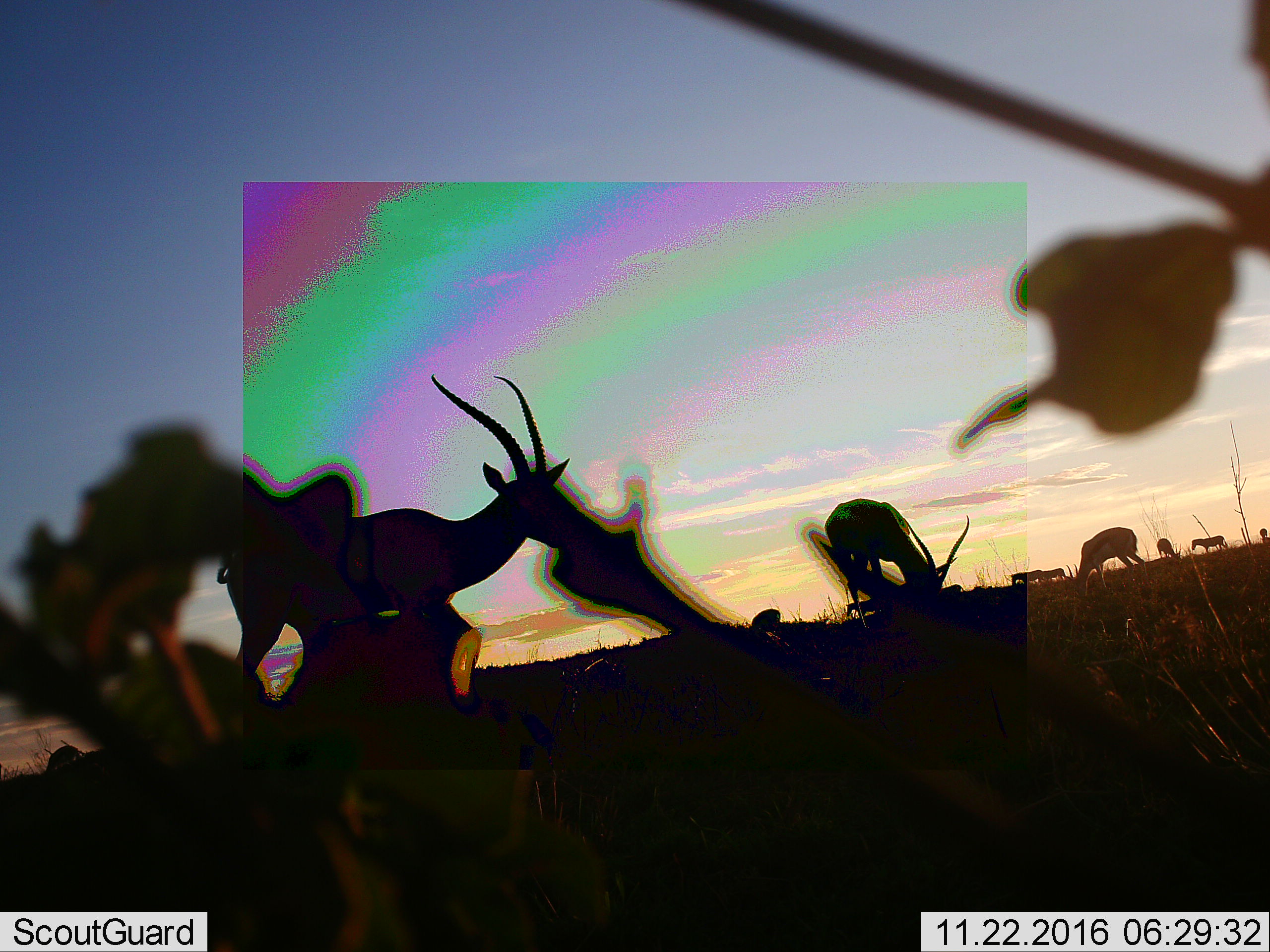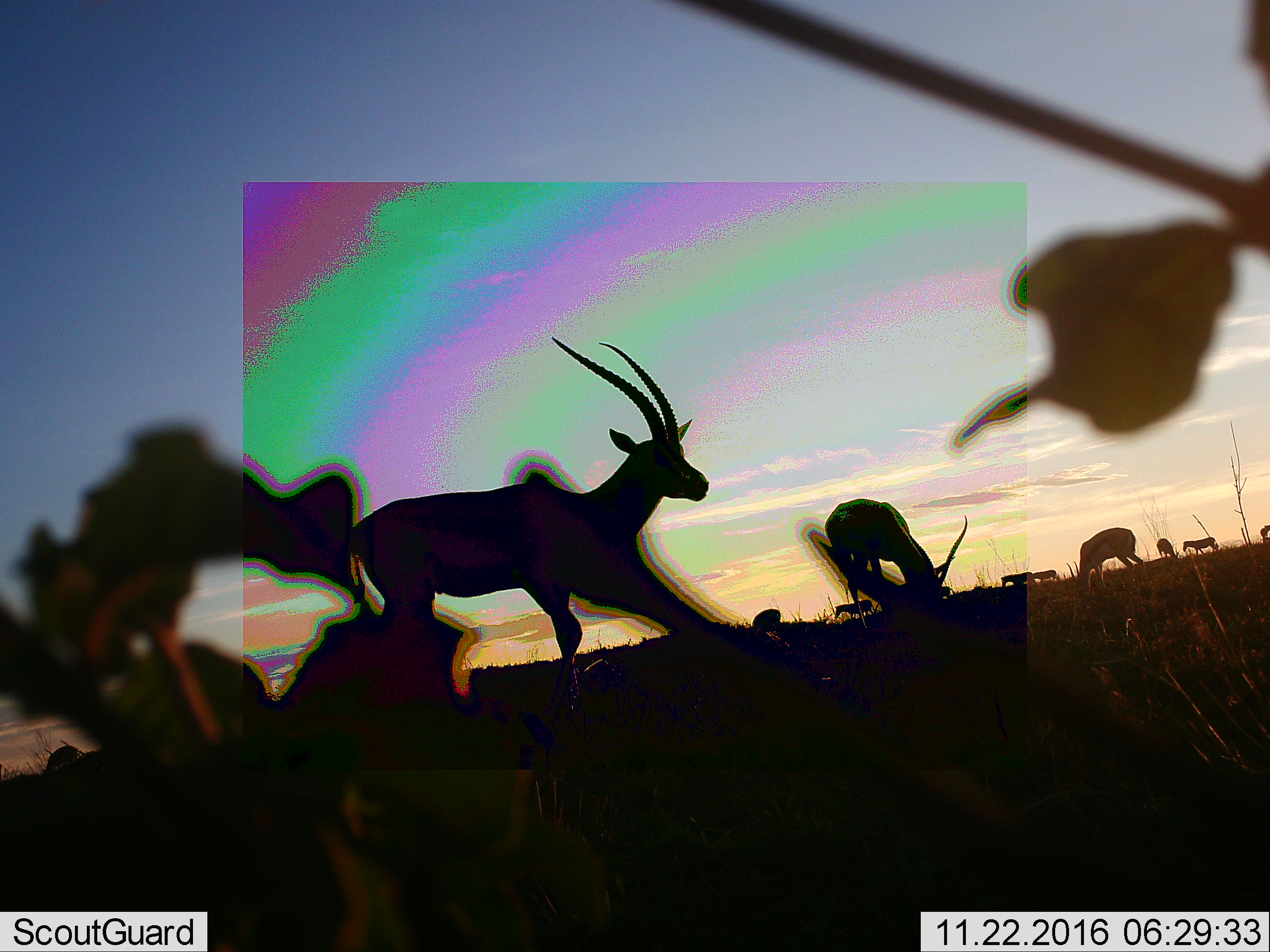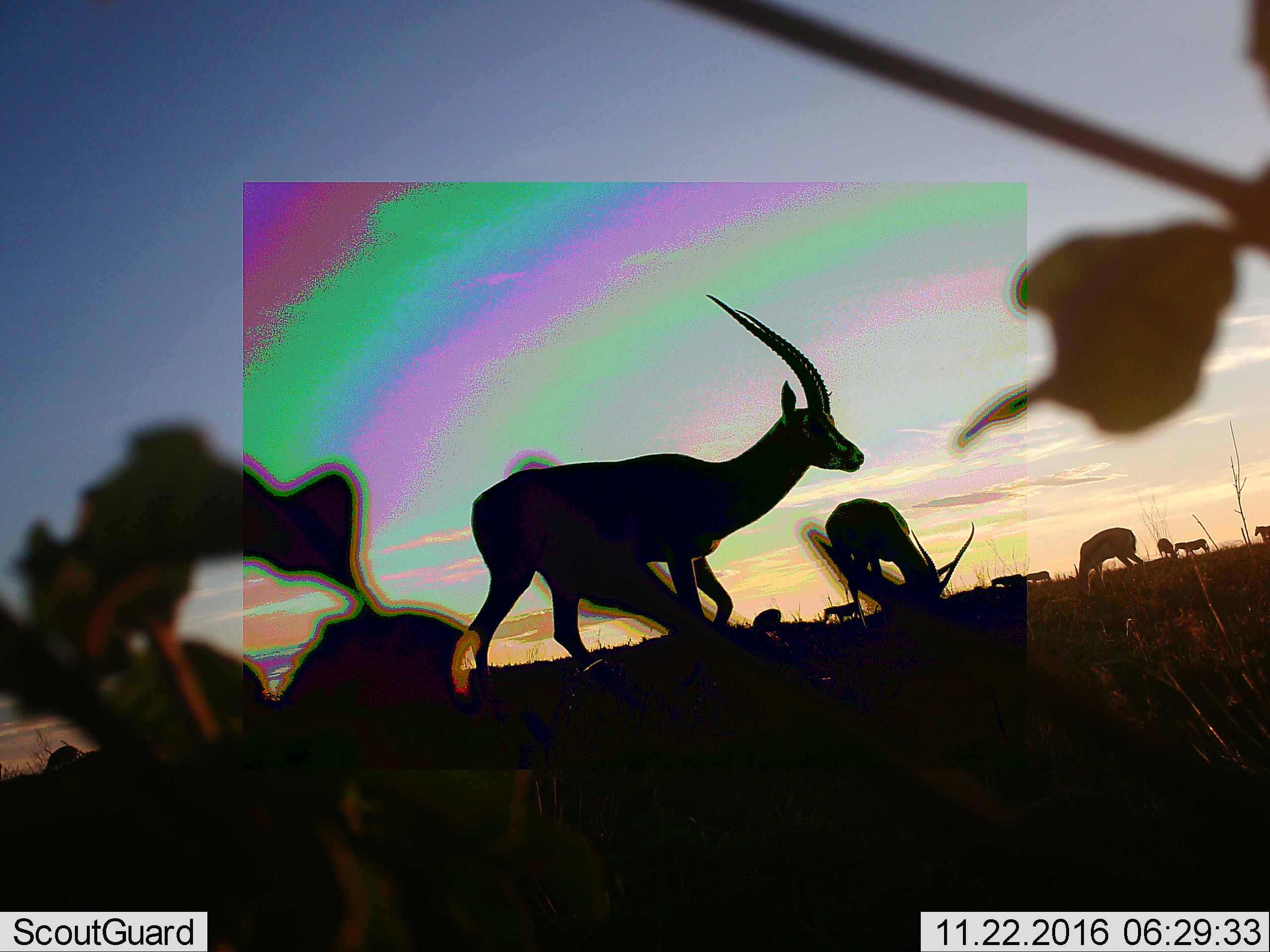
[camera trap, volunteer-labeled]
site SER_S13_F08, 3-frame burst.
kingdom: Animalia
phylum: Chordata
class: Mammalia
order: Artiodactyla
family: Bovidae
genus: Nanger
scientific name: Nanger granti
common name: grant's gazelle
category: gazellegrants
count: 3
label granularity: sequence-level